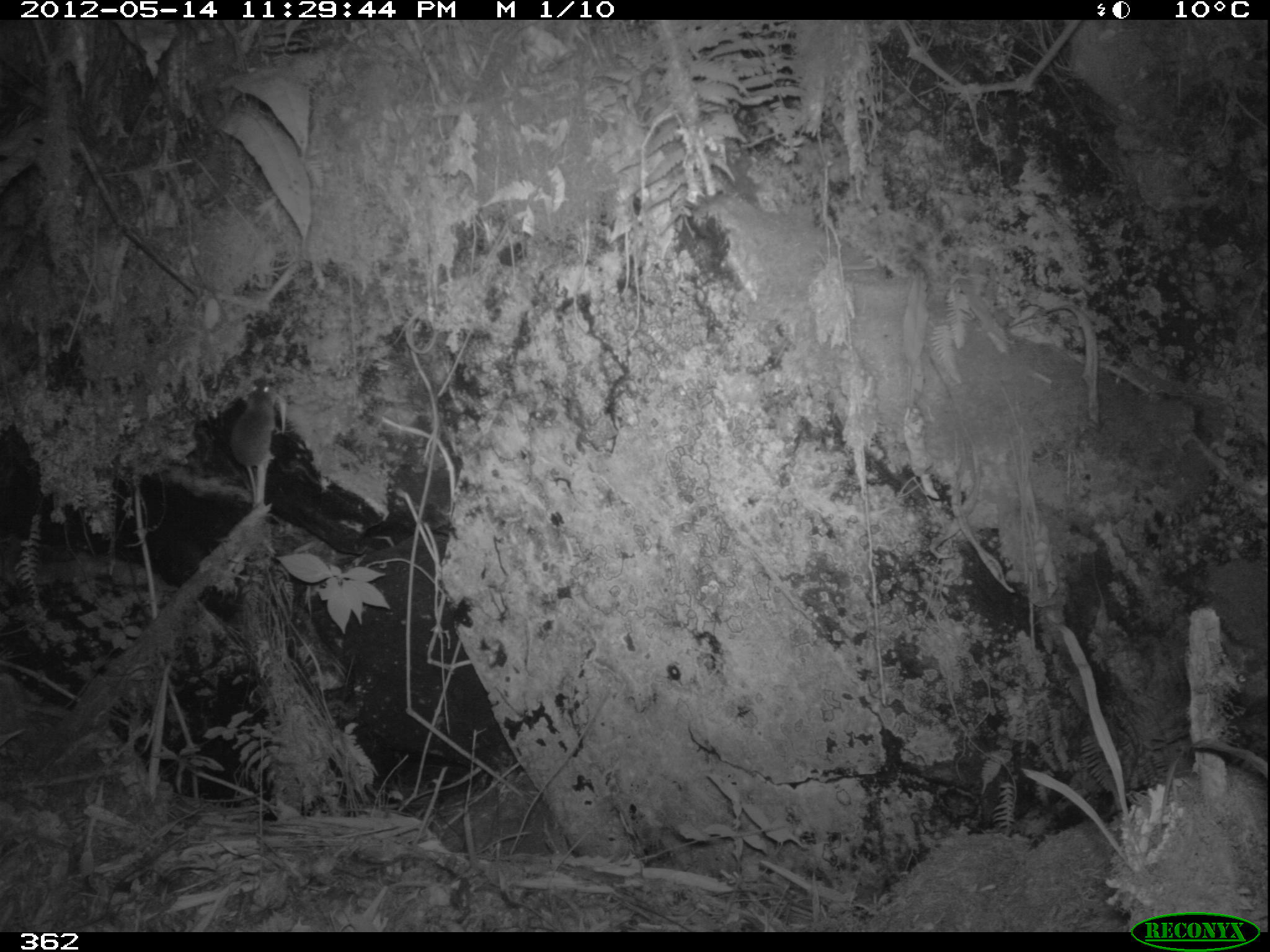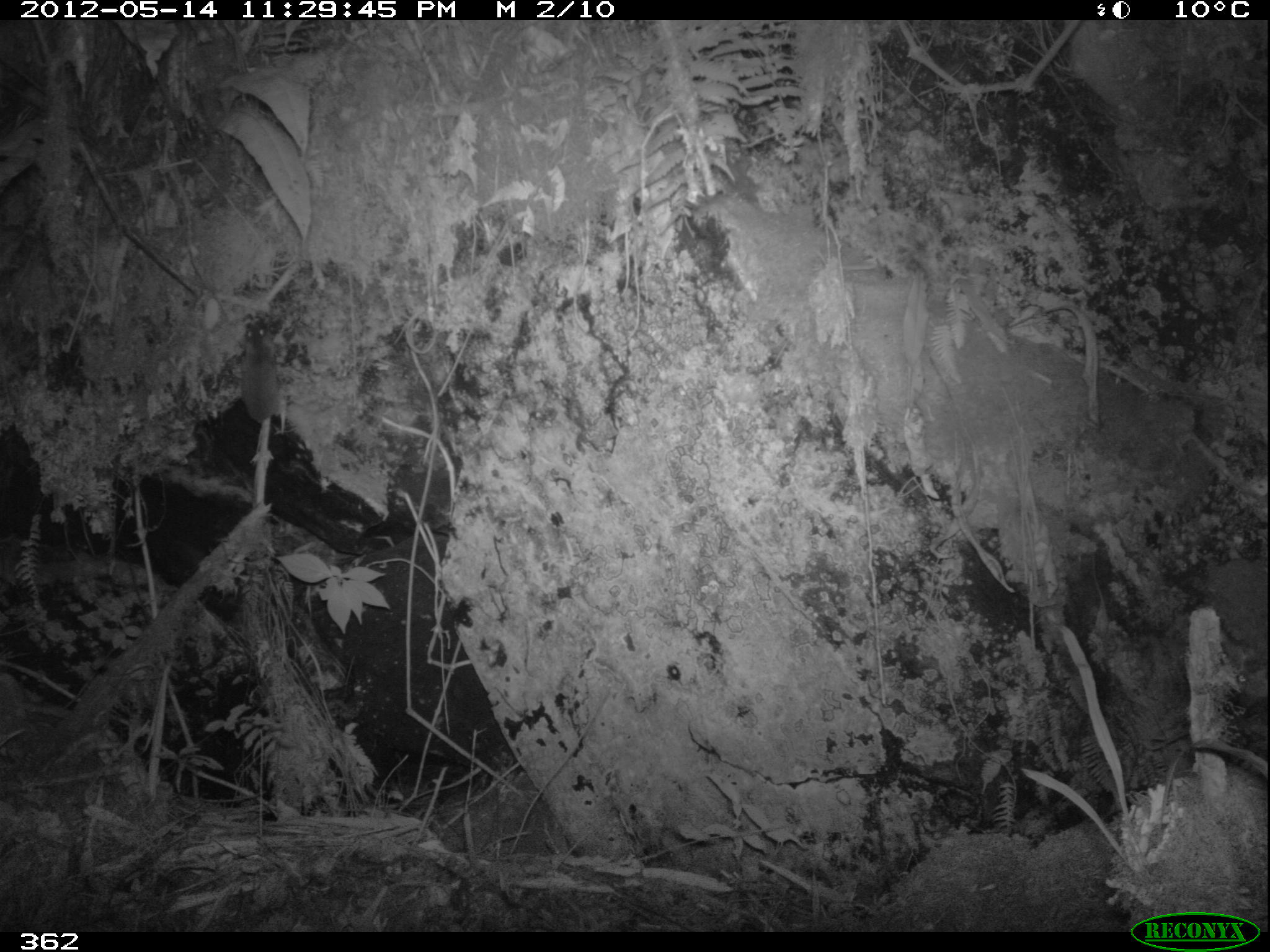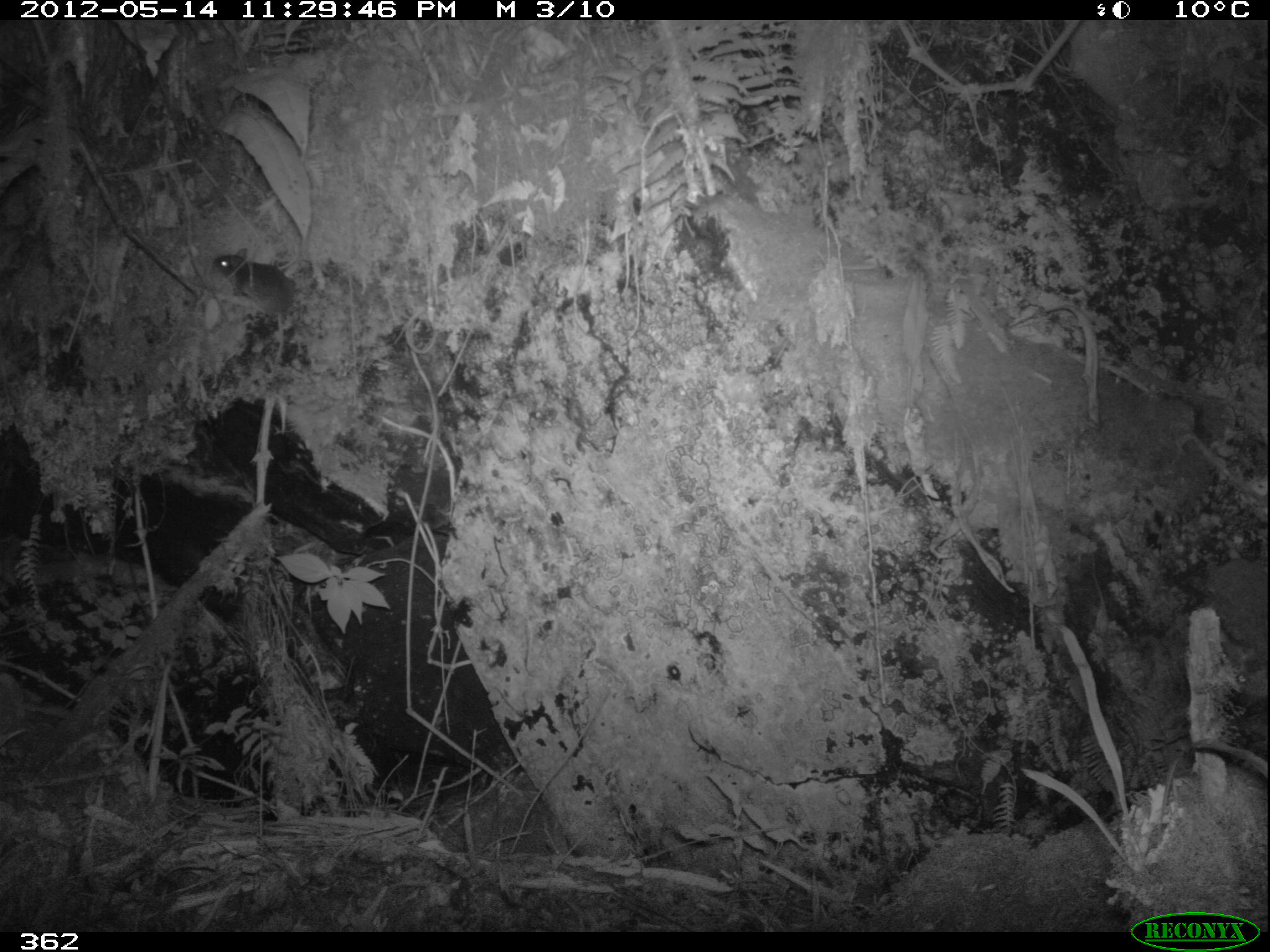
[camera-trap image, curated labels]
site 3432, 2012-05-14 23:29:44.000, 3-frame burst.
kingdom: Animalia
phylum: Chordata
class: Mammalia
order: Rodentia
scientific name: Rodentia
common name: rodents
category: unknown rodent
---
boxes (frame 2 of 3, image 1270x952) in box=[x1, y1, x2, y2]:
unknown rodent: box=[241, 322, 278, 420]